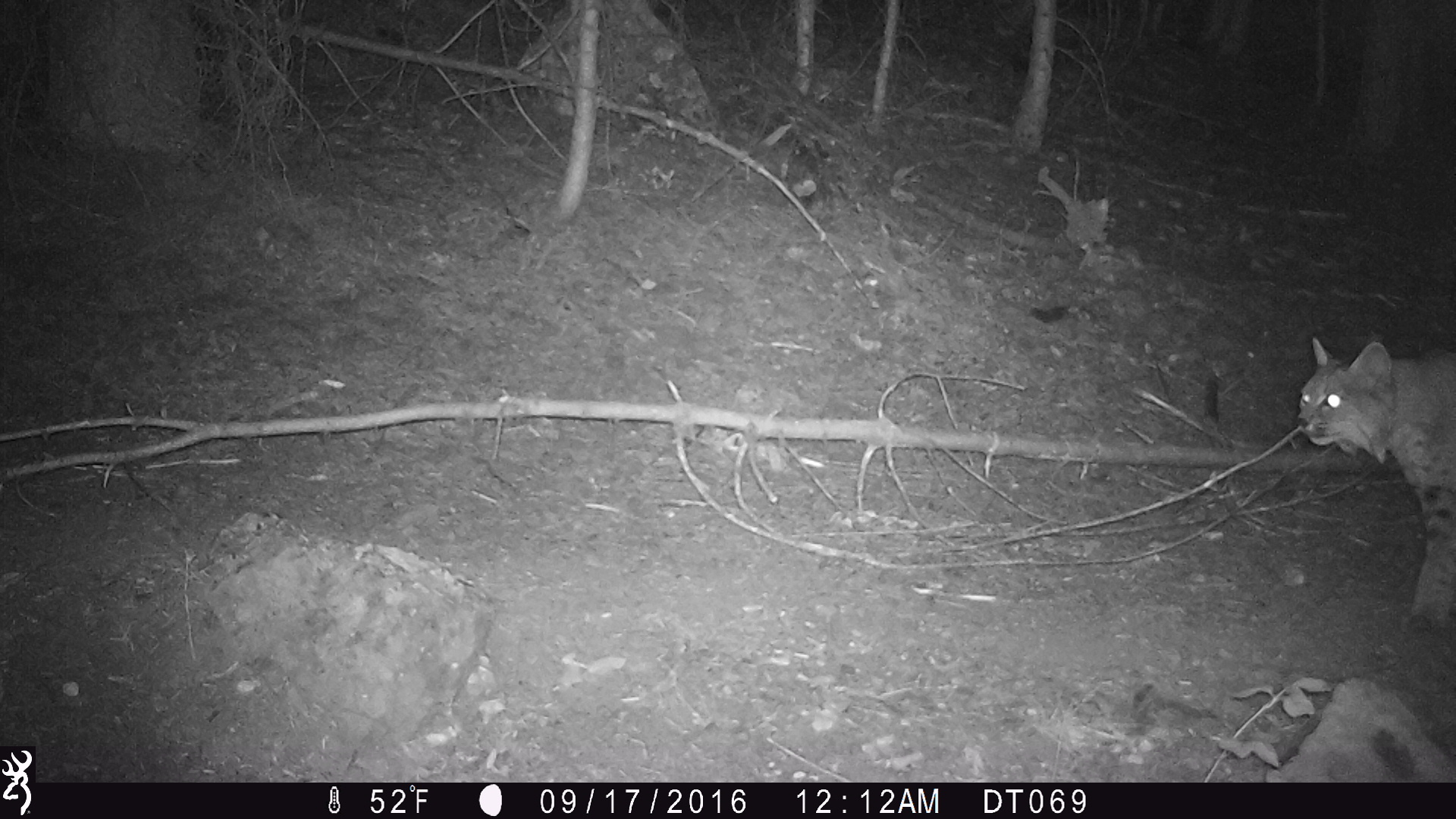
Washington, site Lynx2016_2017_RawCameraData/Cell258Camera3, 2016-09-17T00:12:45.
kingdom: Animalia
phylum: Chordata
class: Mammalia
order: Carnivora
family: Felidae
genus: Lynx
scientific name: Lynx rufus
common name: bobcat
Lynx rufus (bobcat). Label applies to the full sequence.